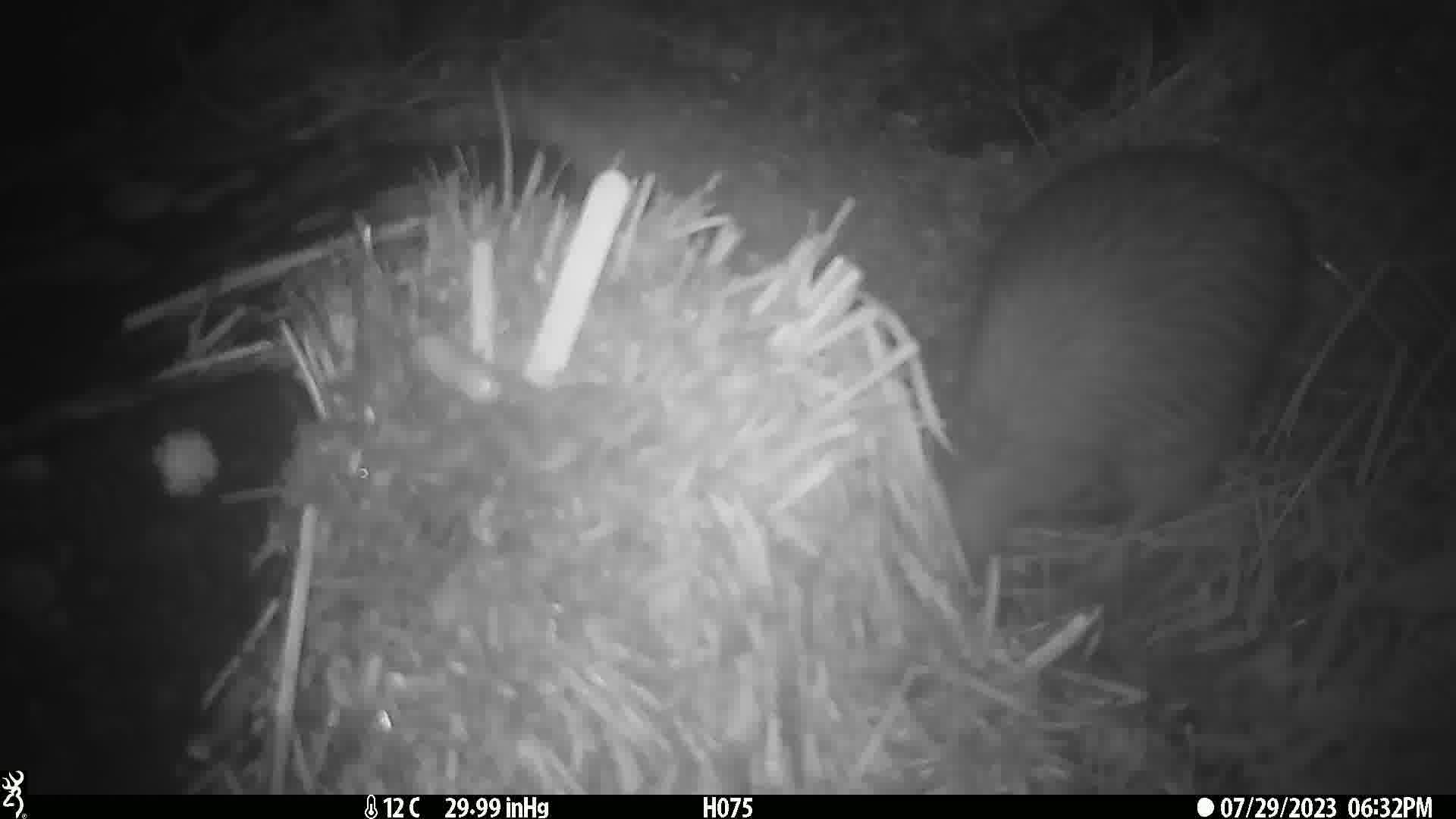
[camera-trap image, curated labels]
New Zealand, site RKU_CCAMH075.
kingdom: Animalia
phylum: Chordata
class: Aves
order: Apterygiformes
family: Apterygidae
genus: Apteryx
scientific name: Apteryx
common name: kiwi